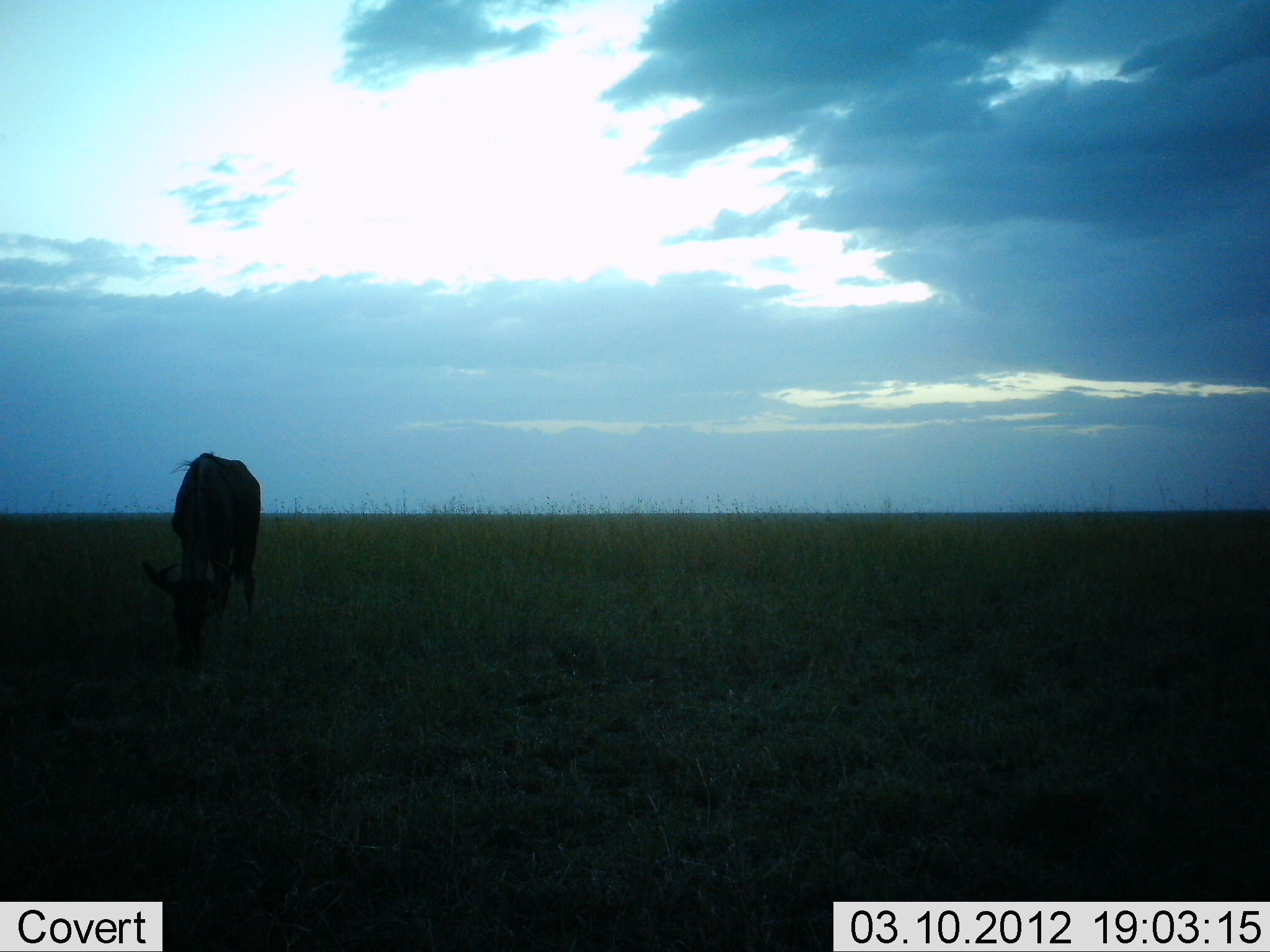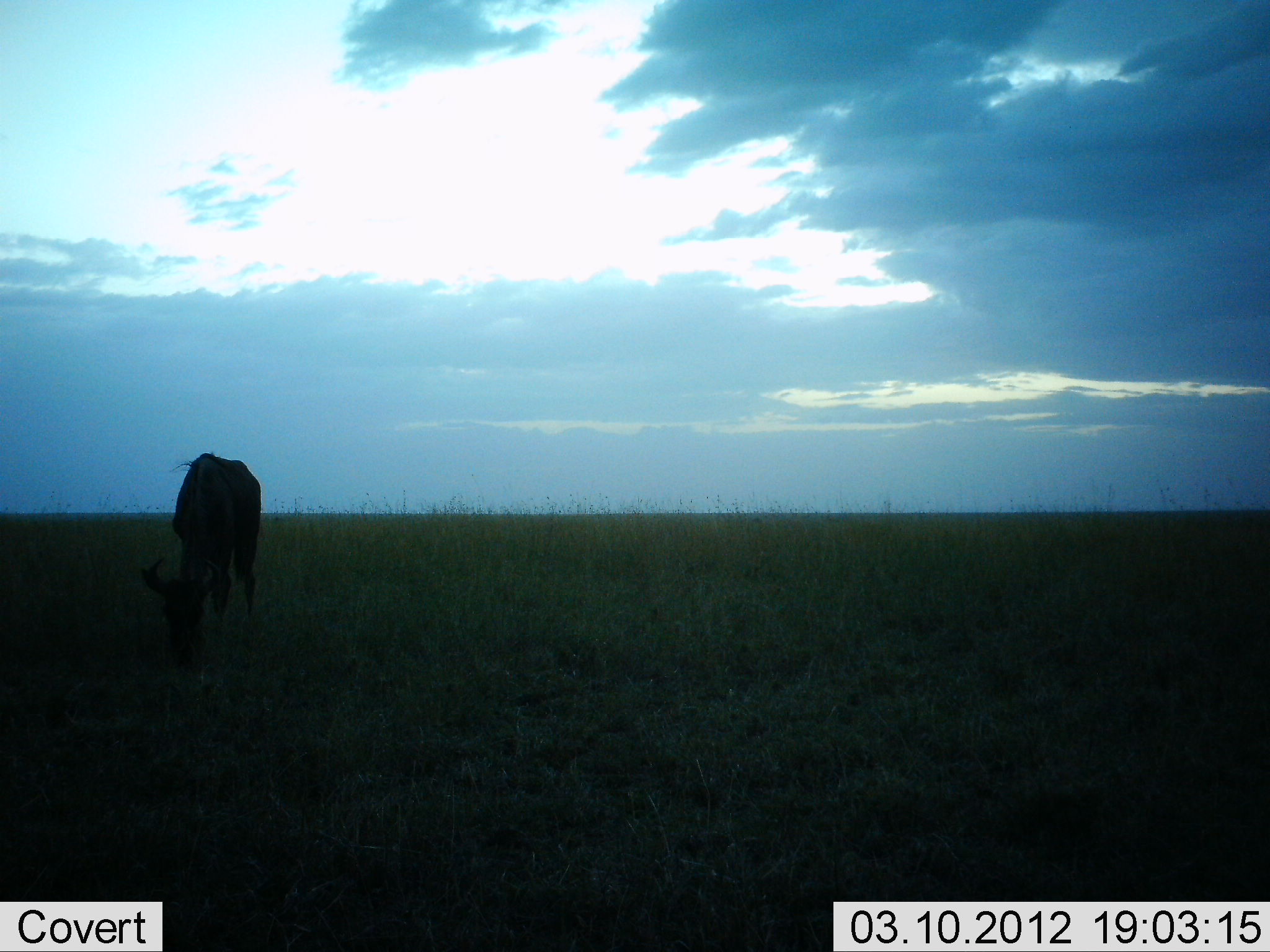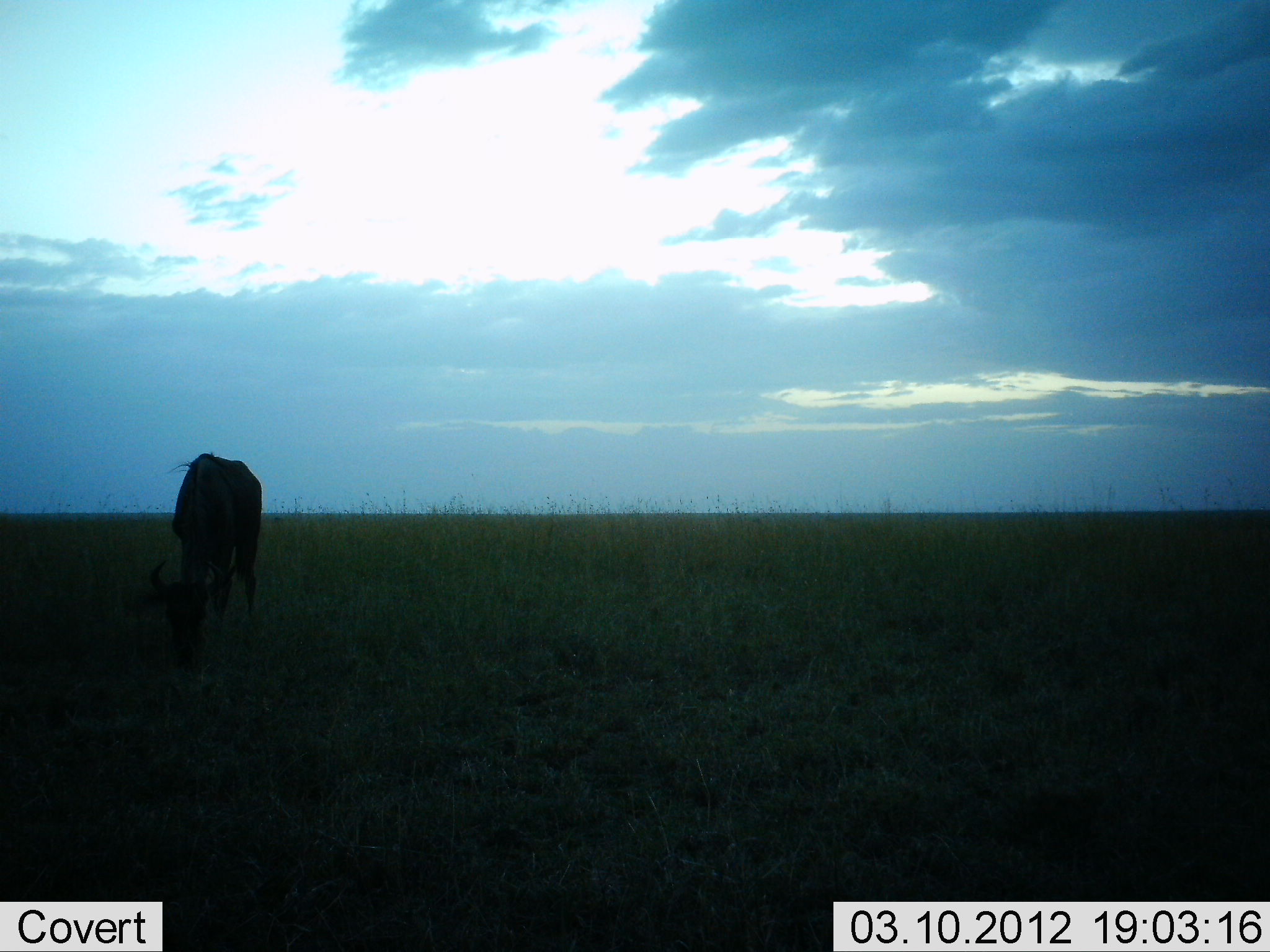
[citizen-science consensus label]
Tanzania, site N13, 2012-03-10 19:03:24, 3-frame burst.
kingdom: Animalia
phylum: Chordata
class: Mammalia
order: Artiodactyla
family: Bovidae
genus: Connochaetes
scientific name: Connochaetes taurinus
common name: blue wildebeest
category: wildebeest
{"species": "wildebeest (blue wildebeest) (Connochaetes taurinus)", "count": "1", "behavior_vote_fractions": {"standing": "25%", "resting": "0%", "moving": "0%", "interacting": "0%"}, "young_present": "0%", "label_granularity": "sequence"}